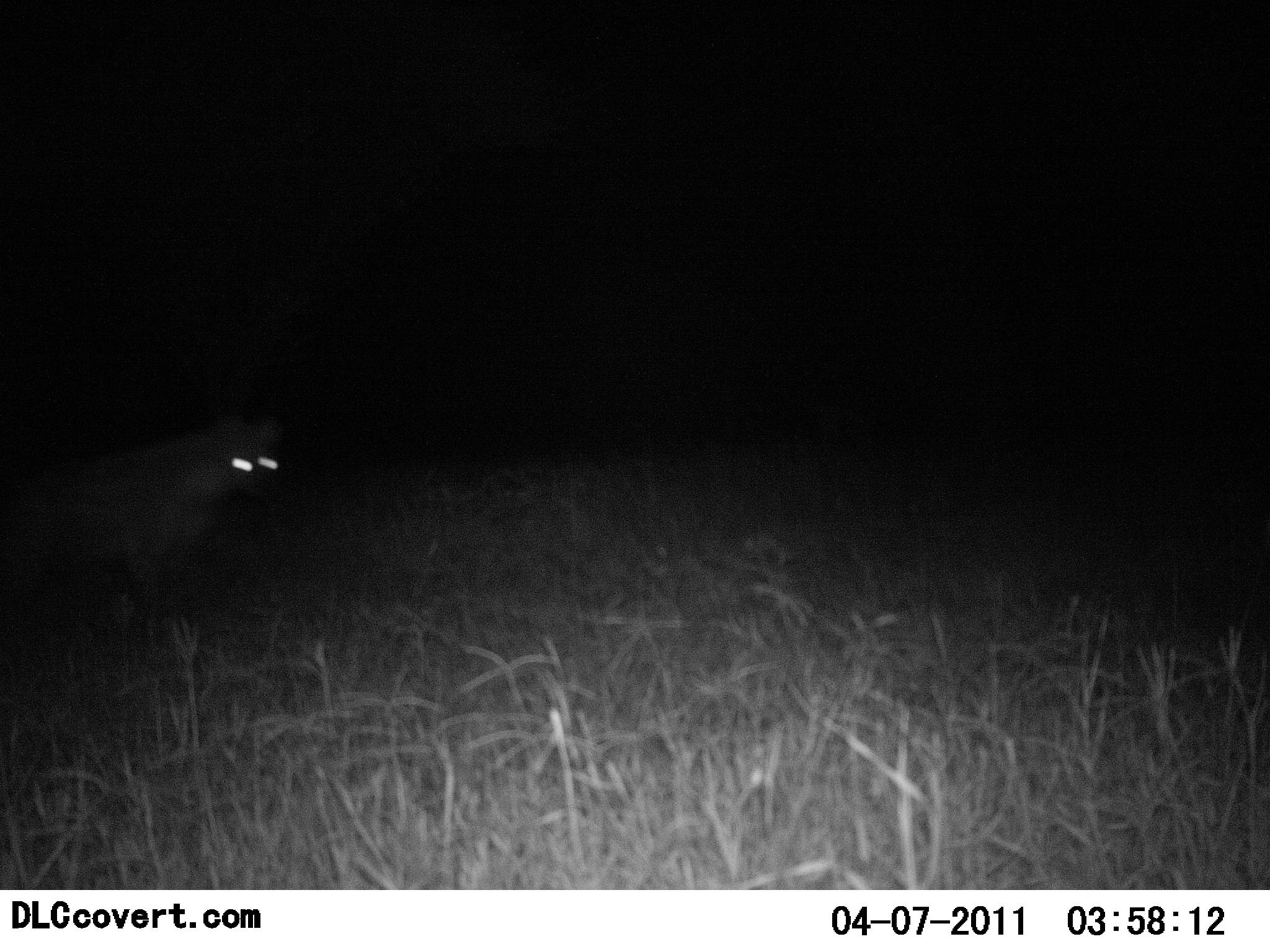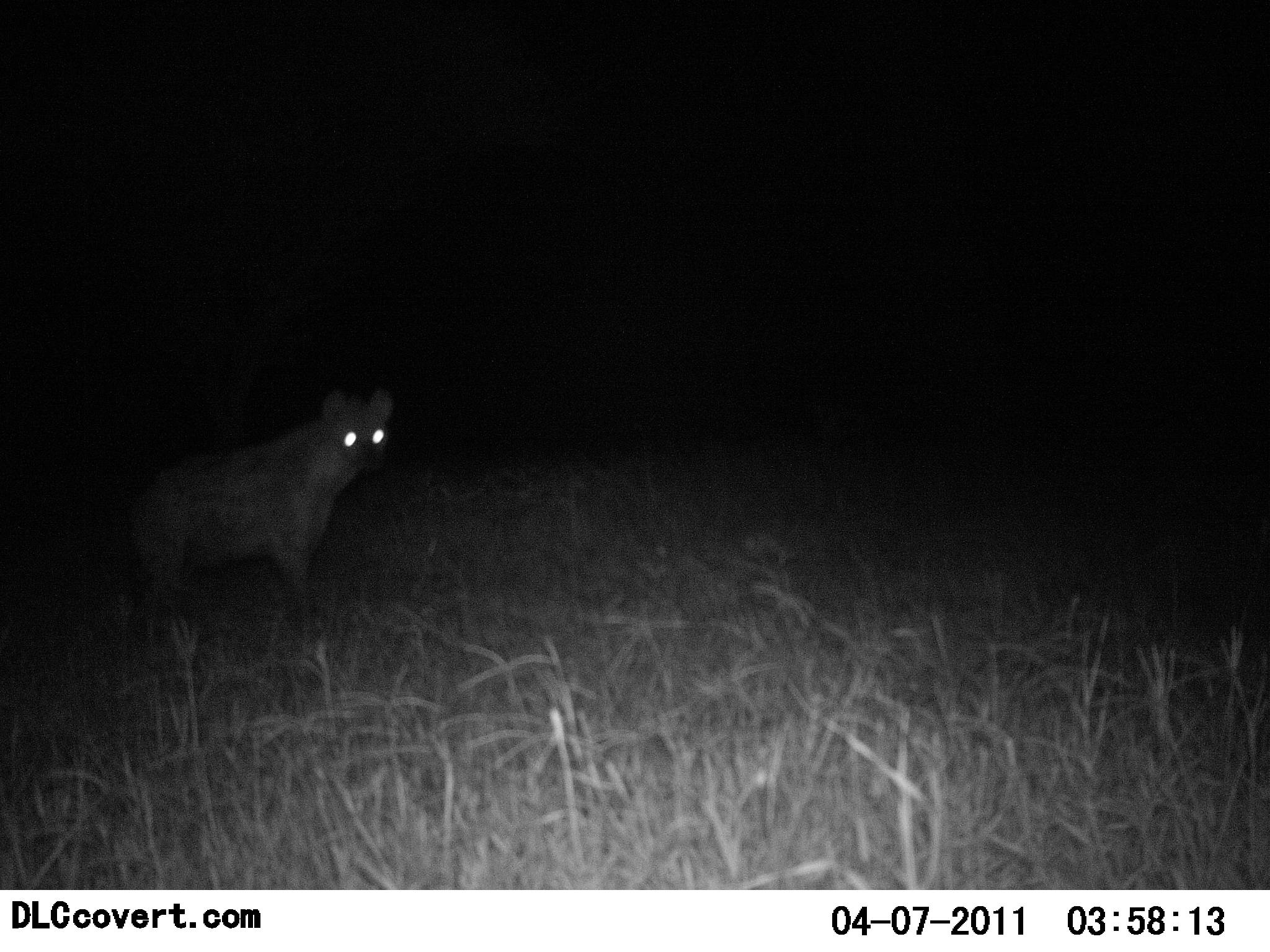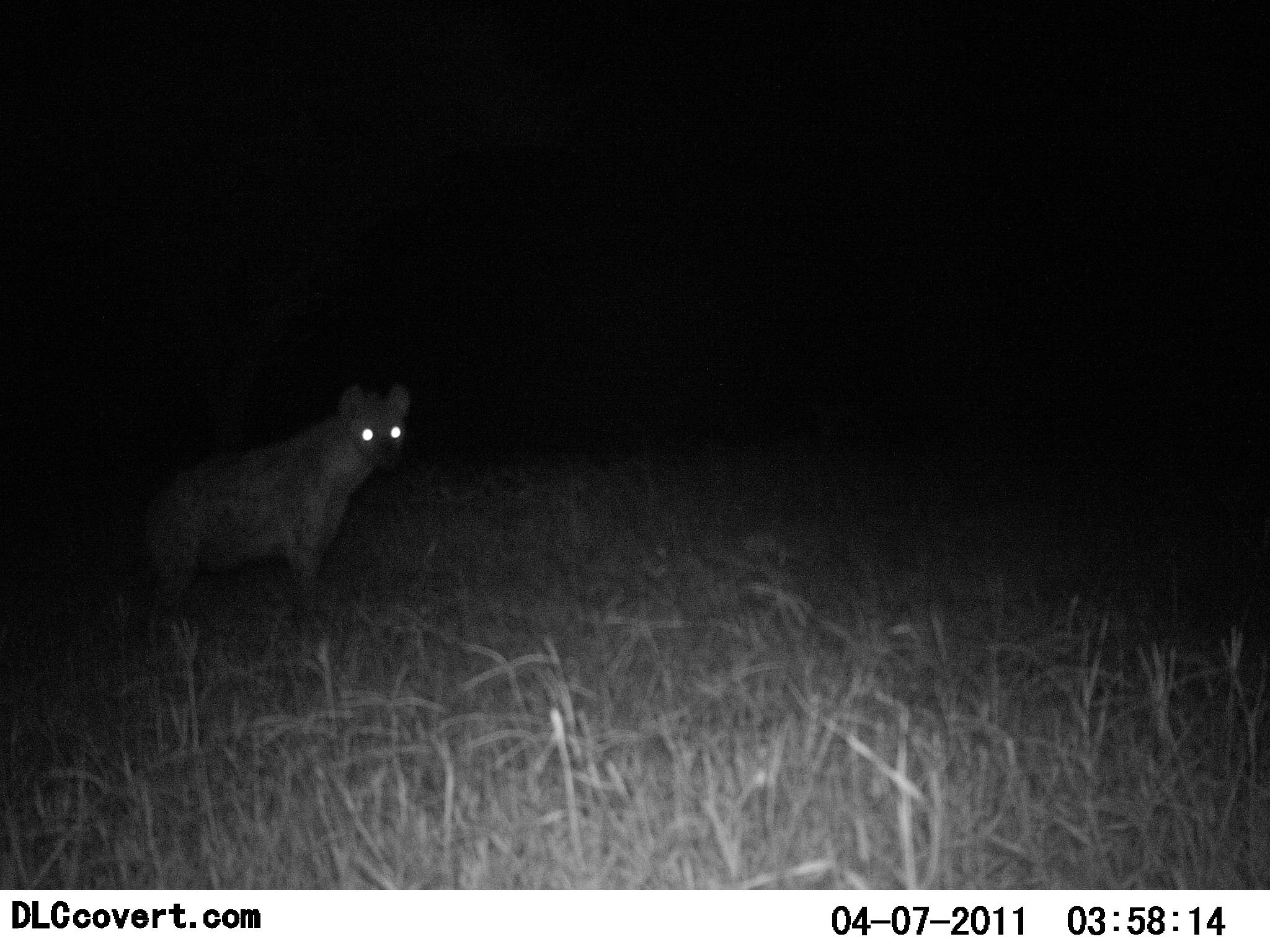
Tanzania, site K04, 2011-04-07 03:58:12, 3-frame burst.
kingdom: Animalia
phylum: Chordata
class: Mammalia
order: Carnivora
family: Hyaenidae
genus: Crocuta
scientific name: Crocuta crocuta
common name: spotted hyena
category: hyenaspotted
Hyenaspotted (spotted hyena) (Crocuta crocuta), count 1. Behavior (volunteer vote fractions): standing 27%, resting 0%, moving 82%, interacting 0%. Young present (vote fraction): 0%. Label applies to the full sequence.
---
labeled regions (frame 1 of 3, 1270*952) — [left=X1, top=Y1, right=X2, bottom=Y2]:
animal: [left=0, top=406, right=293, bottom=670]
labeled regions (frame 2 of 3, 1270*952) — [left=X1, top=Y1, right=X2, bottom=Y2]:
animal: [left=79, top=385, right=398, bottom=672]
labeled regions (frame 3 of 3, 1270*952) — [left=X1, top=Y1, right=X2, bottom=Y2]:
animal: [left=111, top=382, right=412, bottom=670]